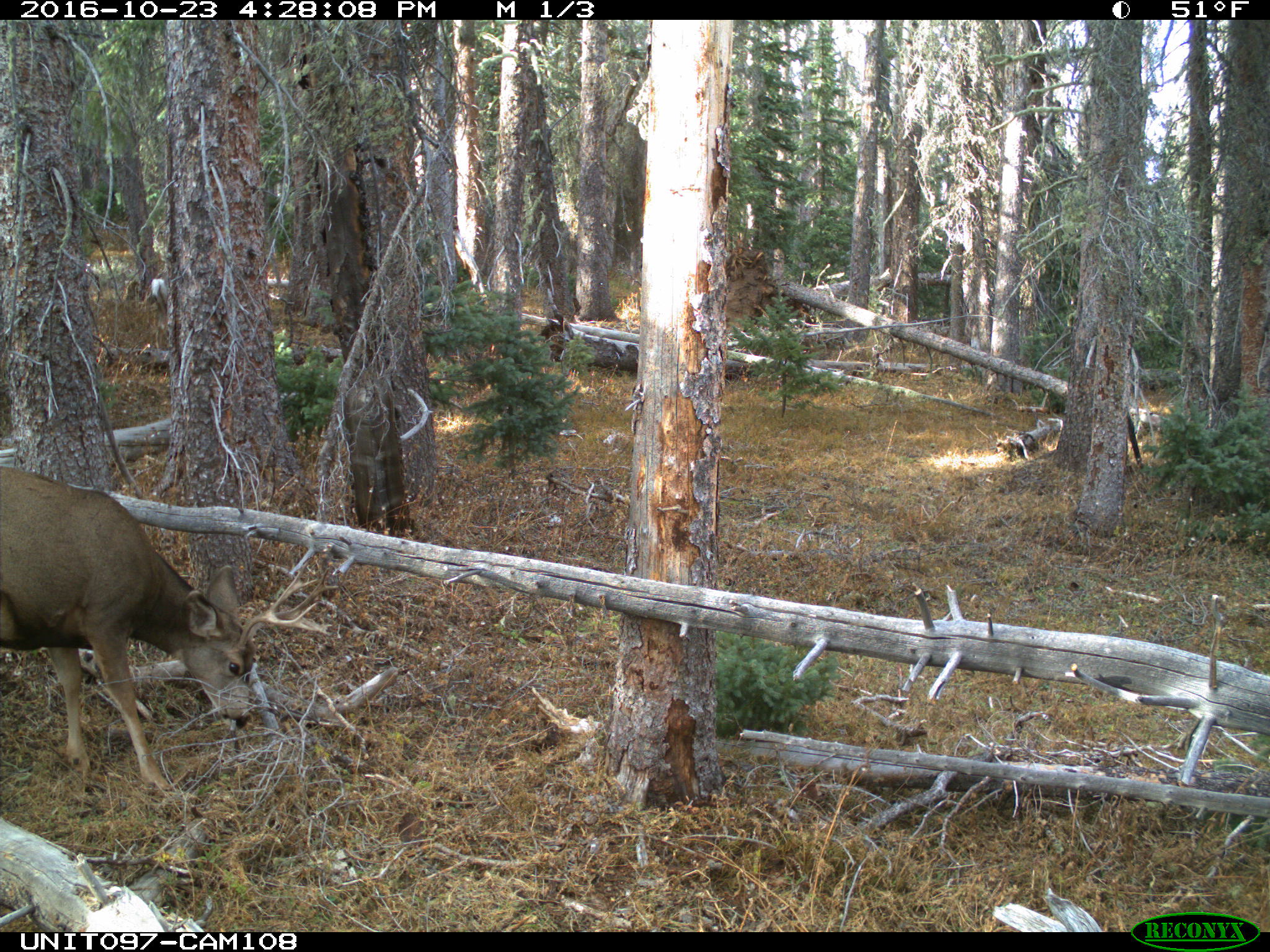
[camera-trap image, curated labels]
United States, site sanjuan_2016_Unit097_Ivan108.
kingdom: Animalia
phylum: Chordata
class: Mammalia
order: Artiodactyla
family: Cervidae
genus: Odocoileus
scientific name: Odocoileus hemionus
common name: mule deer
Odocoileus hemionus (mule deer).